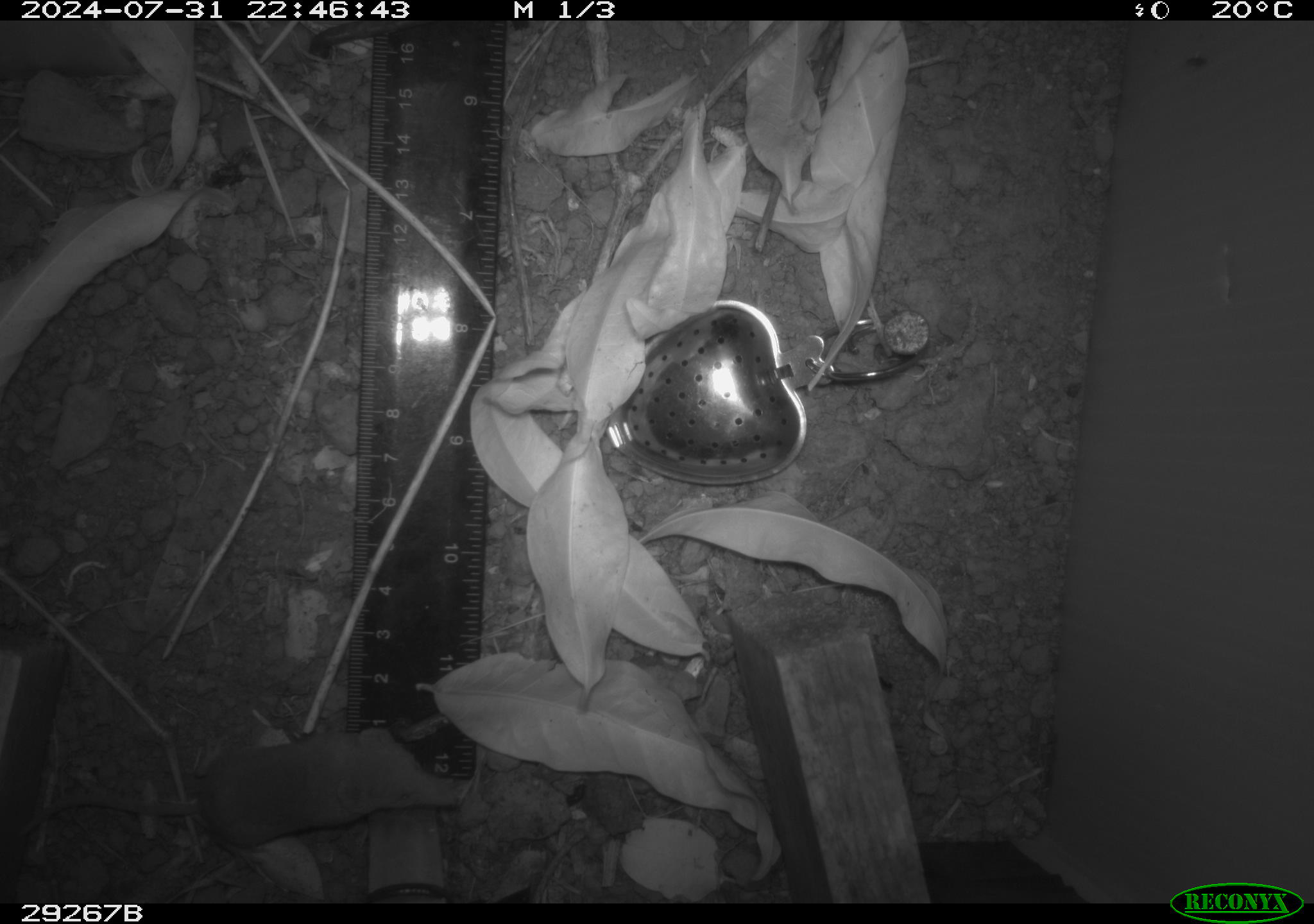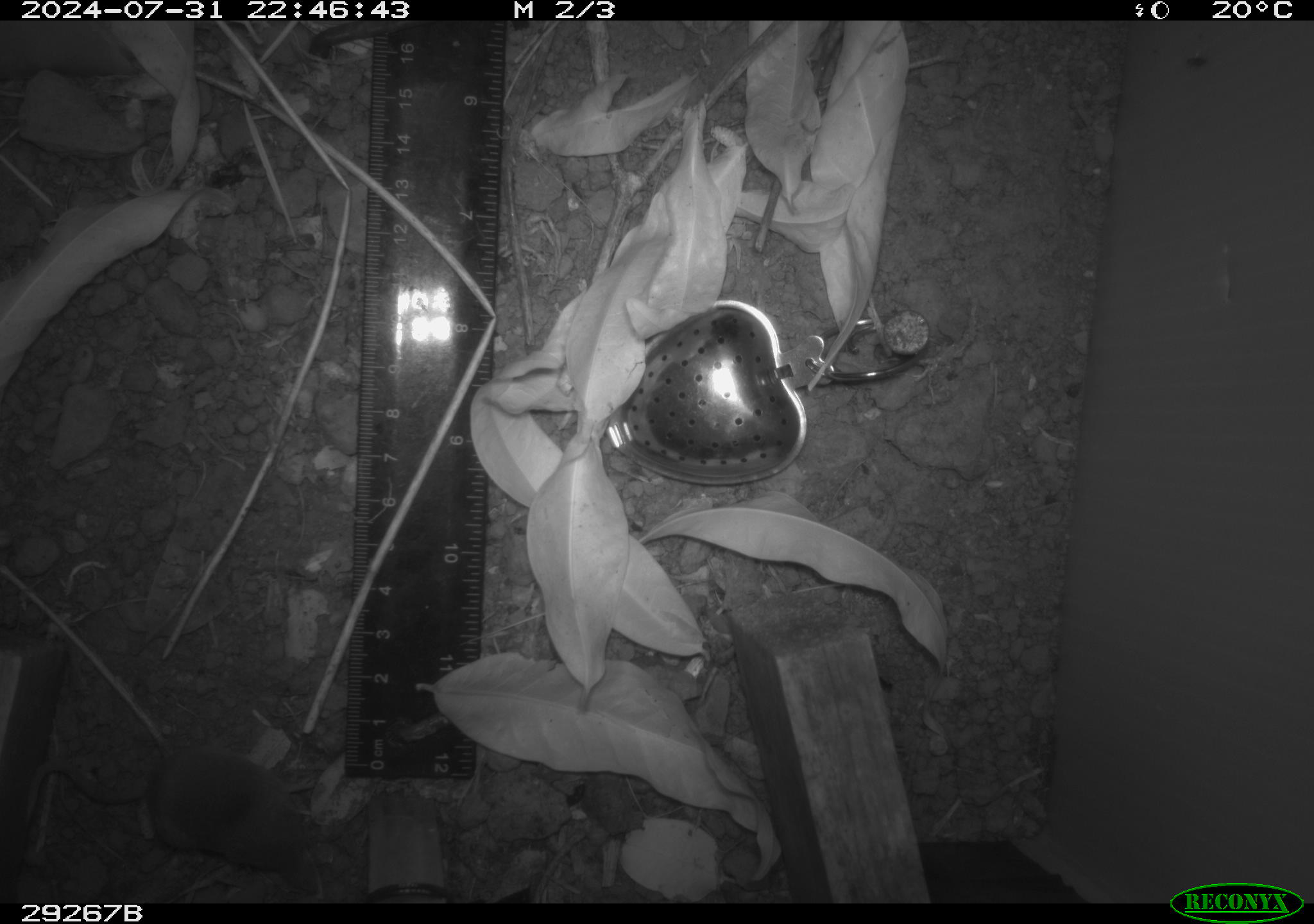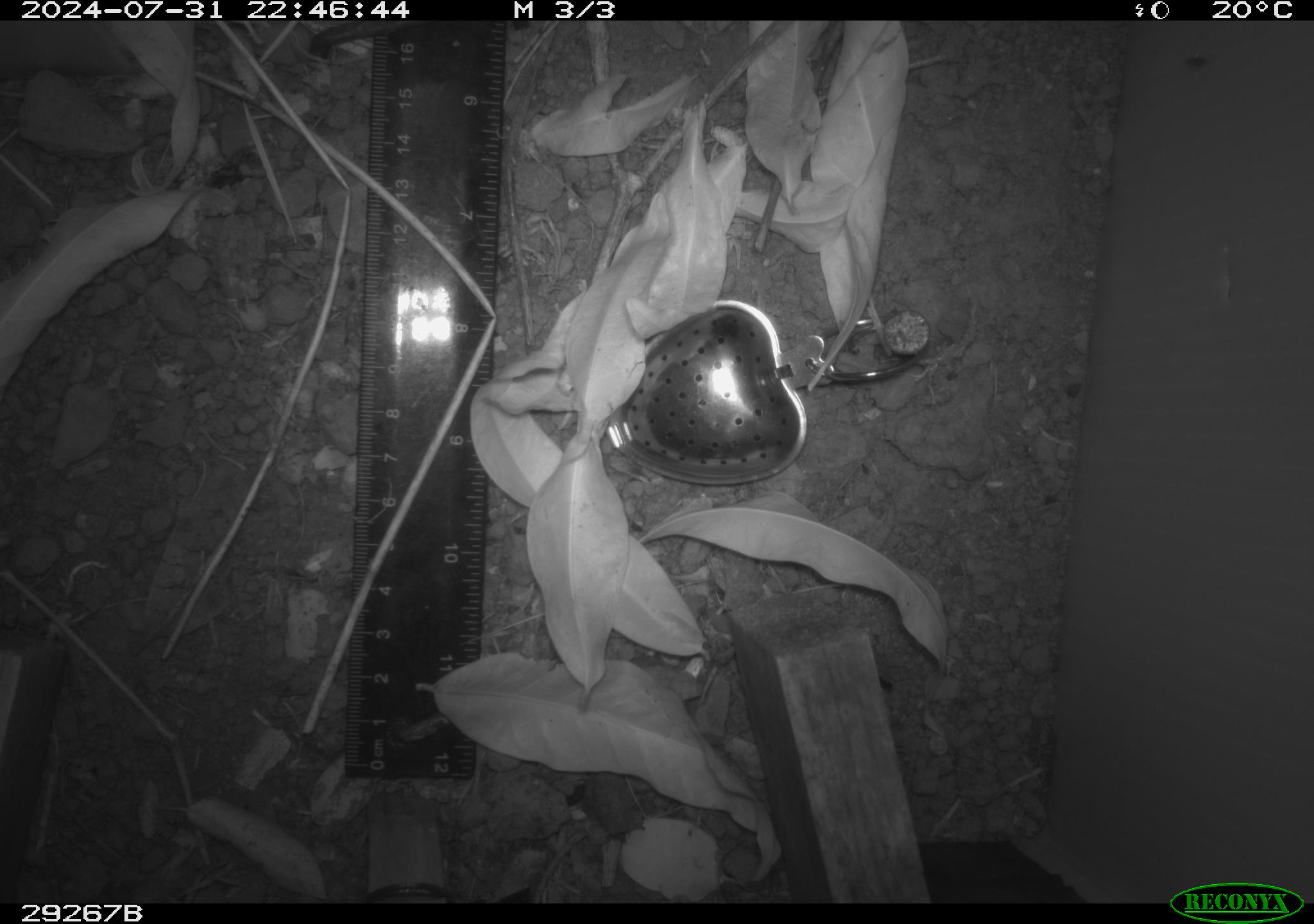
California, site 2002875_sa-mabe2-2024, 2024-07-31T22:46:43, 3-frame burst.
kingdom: Animalia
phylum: Chordata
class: Mammalia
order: Eulipotyphla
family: Soricidae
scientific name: Soricidae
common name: shrews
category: soricidae family